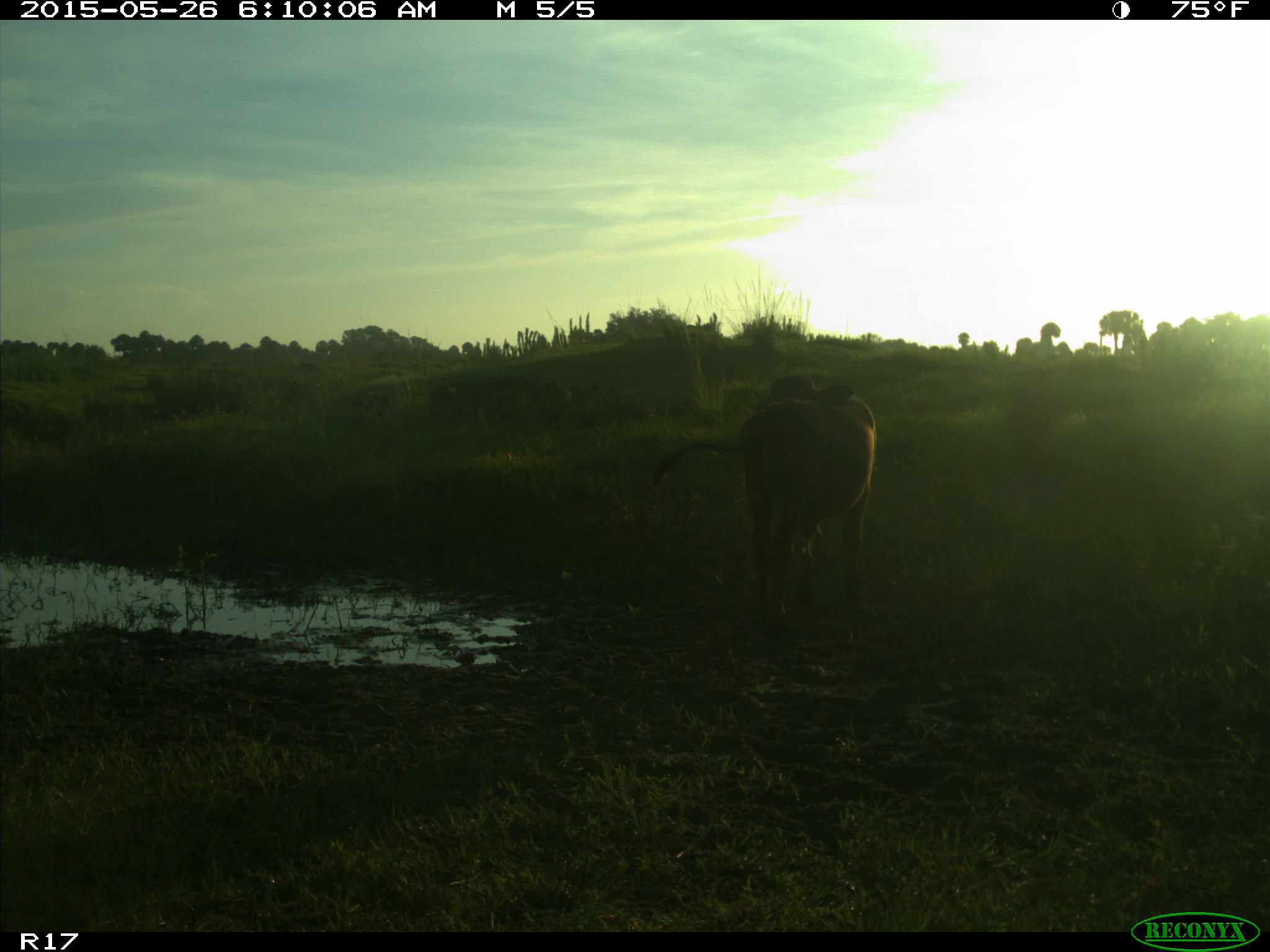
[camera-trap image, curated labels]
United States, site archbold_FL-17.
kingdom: Animalia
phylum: Chordata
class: Mammalia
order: Artiodactyla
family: Bovidae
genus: Bos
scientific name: Bos taurus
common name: domestic cow